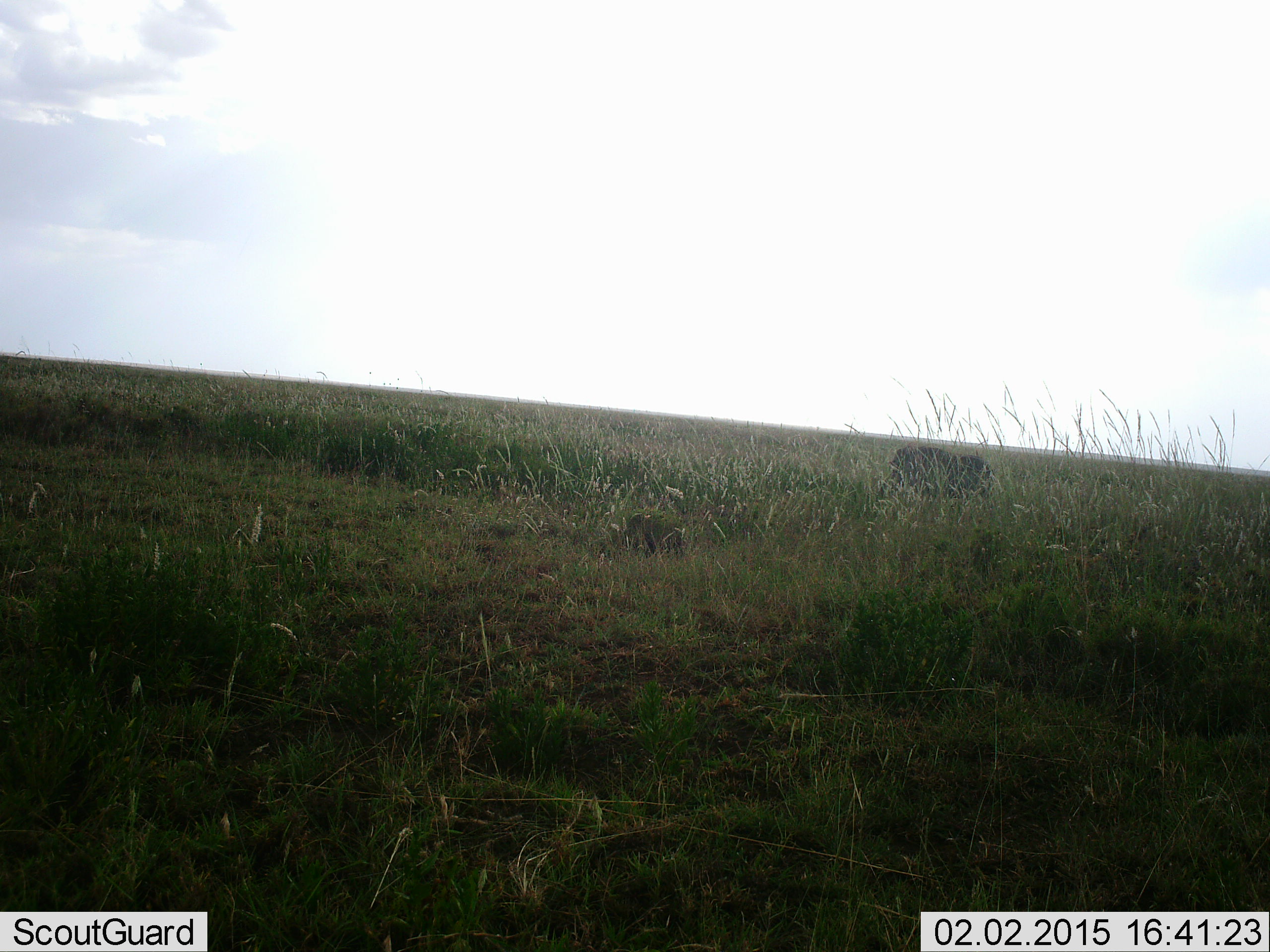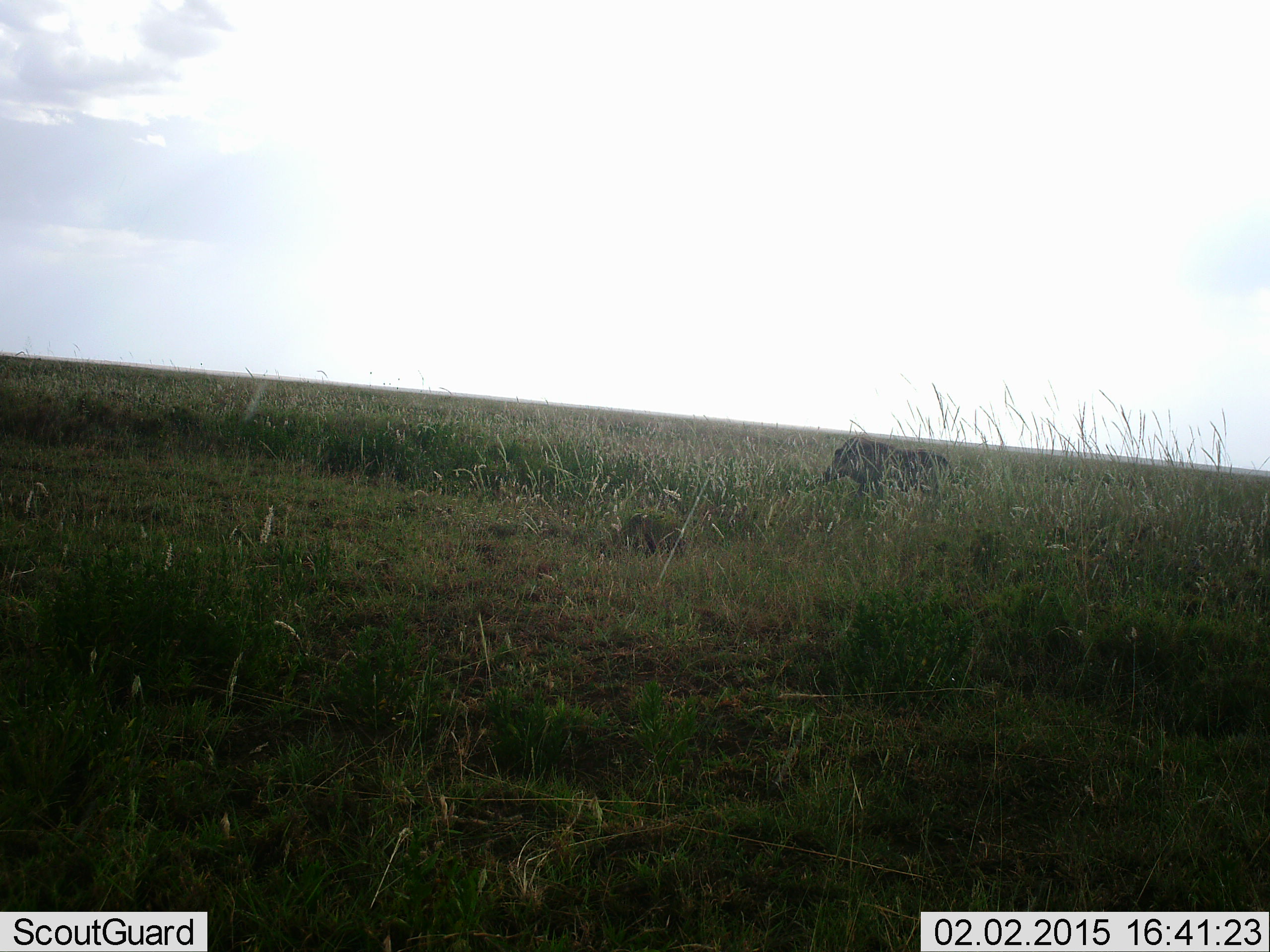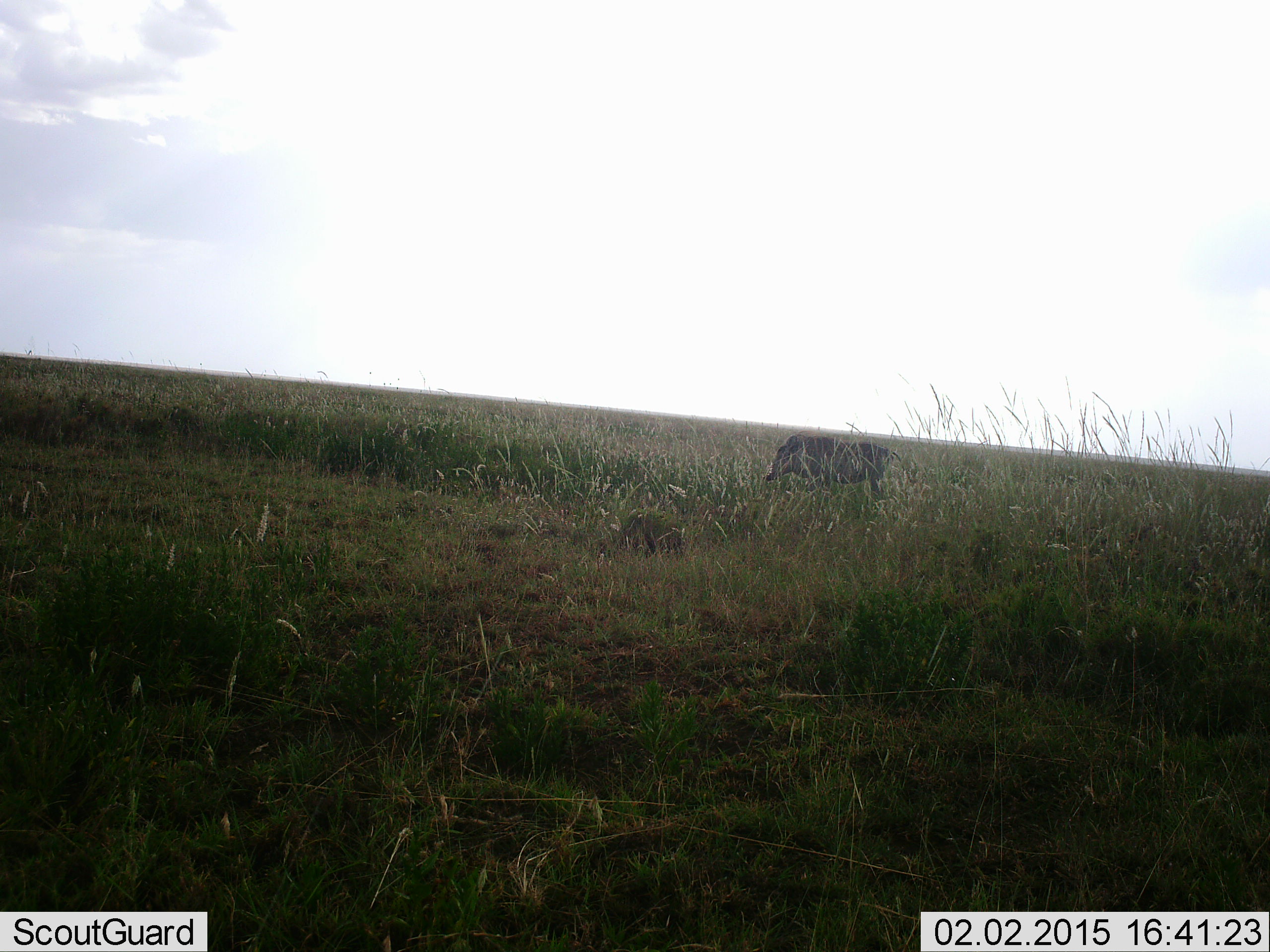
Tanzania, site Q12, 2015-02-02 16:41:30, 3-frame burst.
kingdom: Animalia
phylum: Chordata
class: Mammalia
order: Artiodactyla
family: Suidae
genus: Phacochoerus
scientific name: Phacochoerus africanus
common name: warthog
Warthog (Phacochoerus africanus), count 1. Behavior (volunteer vote fractions): standing 0%, resting 0%, moving 100%, interacting 0%. Young present (vote fraction): 0%. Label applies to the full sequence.